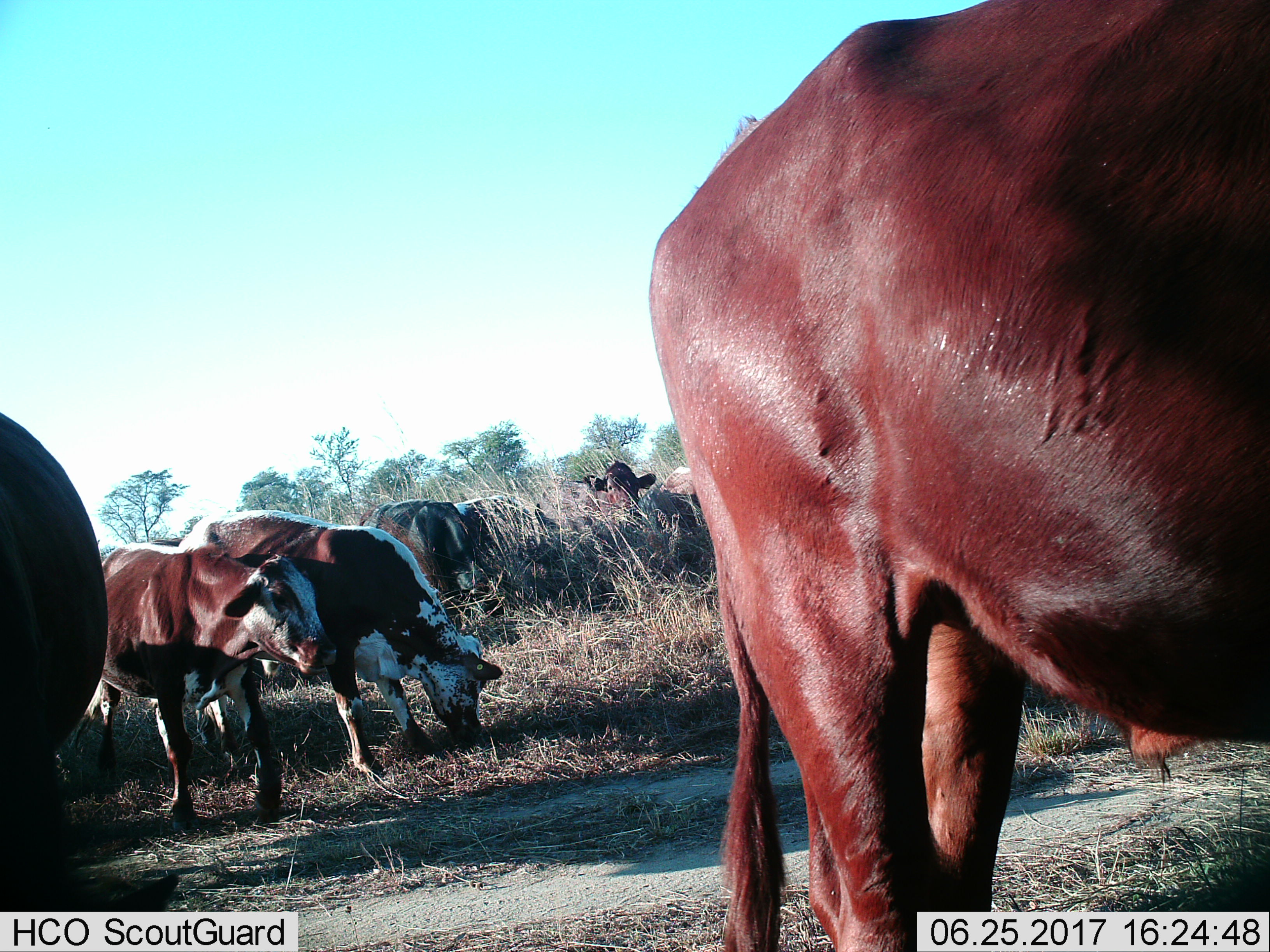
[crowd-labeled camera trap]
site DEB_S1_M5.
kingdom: Animalia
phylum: Chordata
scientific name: Vertebrata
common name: domestic animal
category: domesticanimal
Domesticanimal (domestic animal) (Vertebrata), count 8. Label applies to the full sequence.